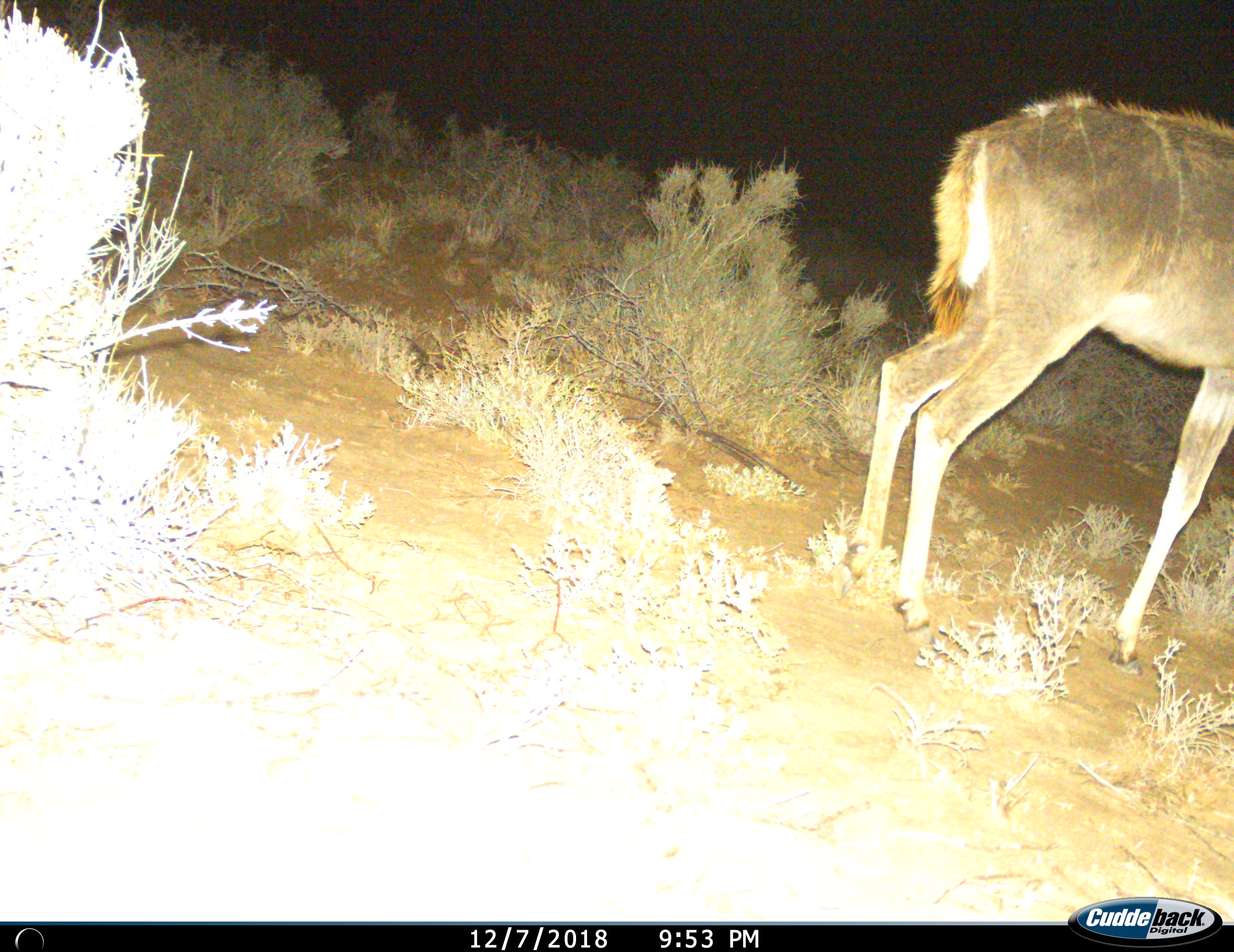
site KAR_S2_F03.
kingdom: Animalia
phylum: Chordata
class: Mammalia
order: Artiodactyla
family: Bovidae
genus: Tragelaphus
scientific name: Tragelaphus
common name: kudu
Kudu (Tragelaphus), count 1. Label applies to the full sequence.